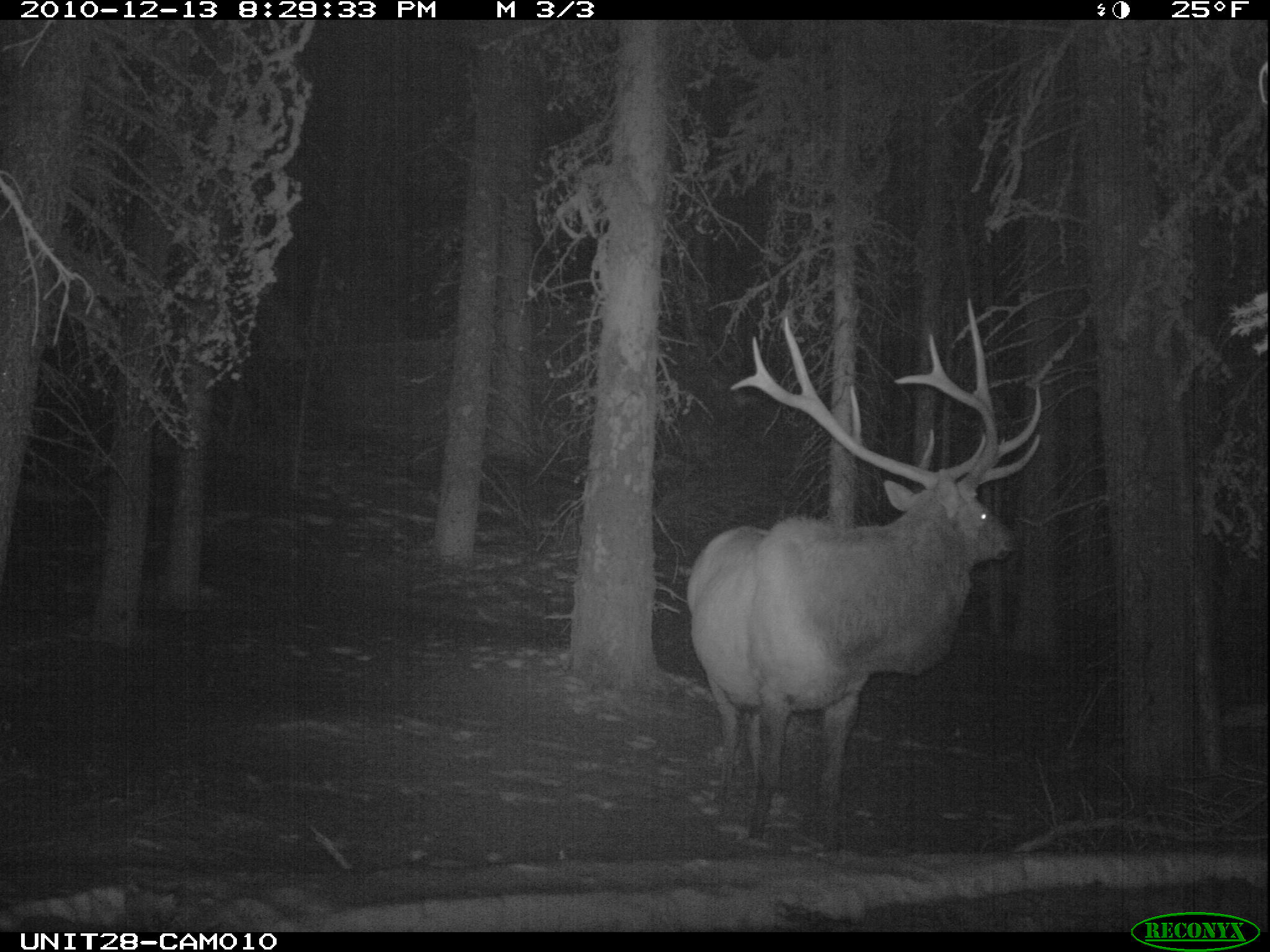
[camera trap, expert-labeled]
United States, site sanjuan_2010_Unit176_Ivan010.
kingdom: Animalia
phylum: Chordata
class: Mammalia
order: Artiodactyla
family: Cervidae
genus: Cervus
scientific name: Cervus elaphus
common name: red deer